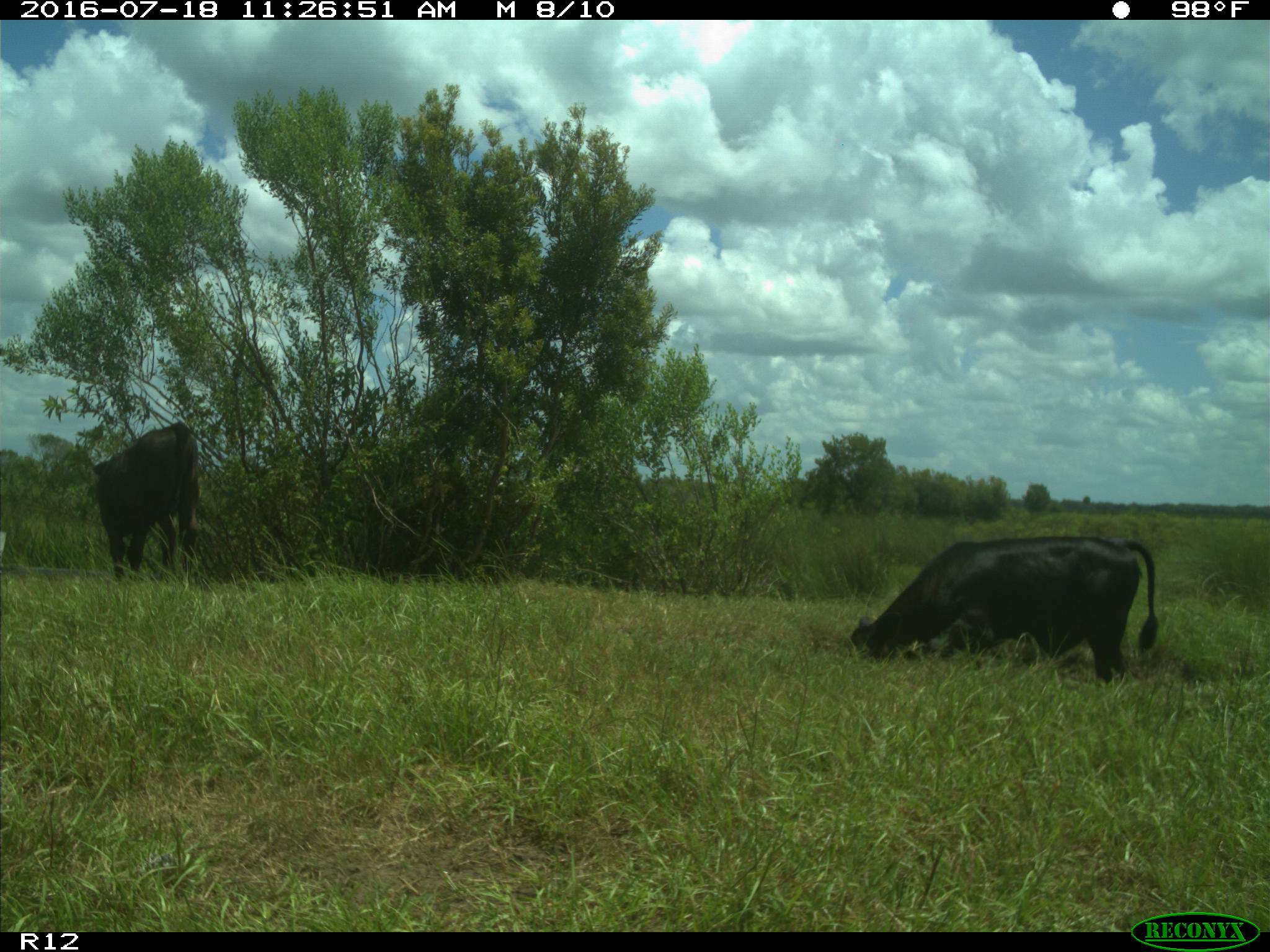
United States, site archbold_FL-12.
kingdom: Animalia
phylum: Chordata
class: Mammalia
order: Artiodactyla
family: Bovidae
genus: Bos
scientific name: Bos taurus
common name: domestic cow